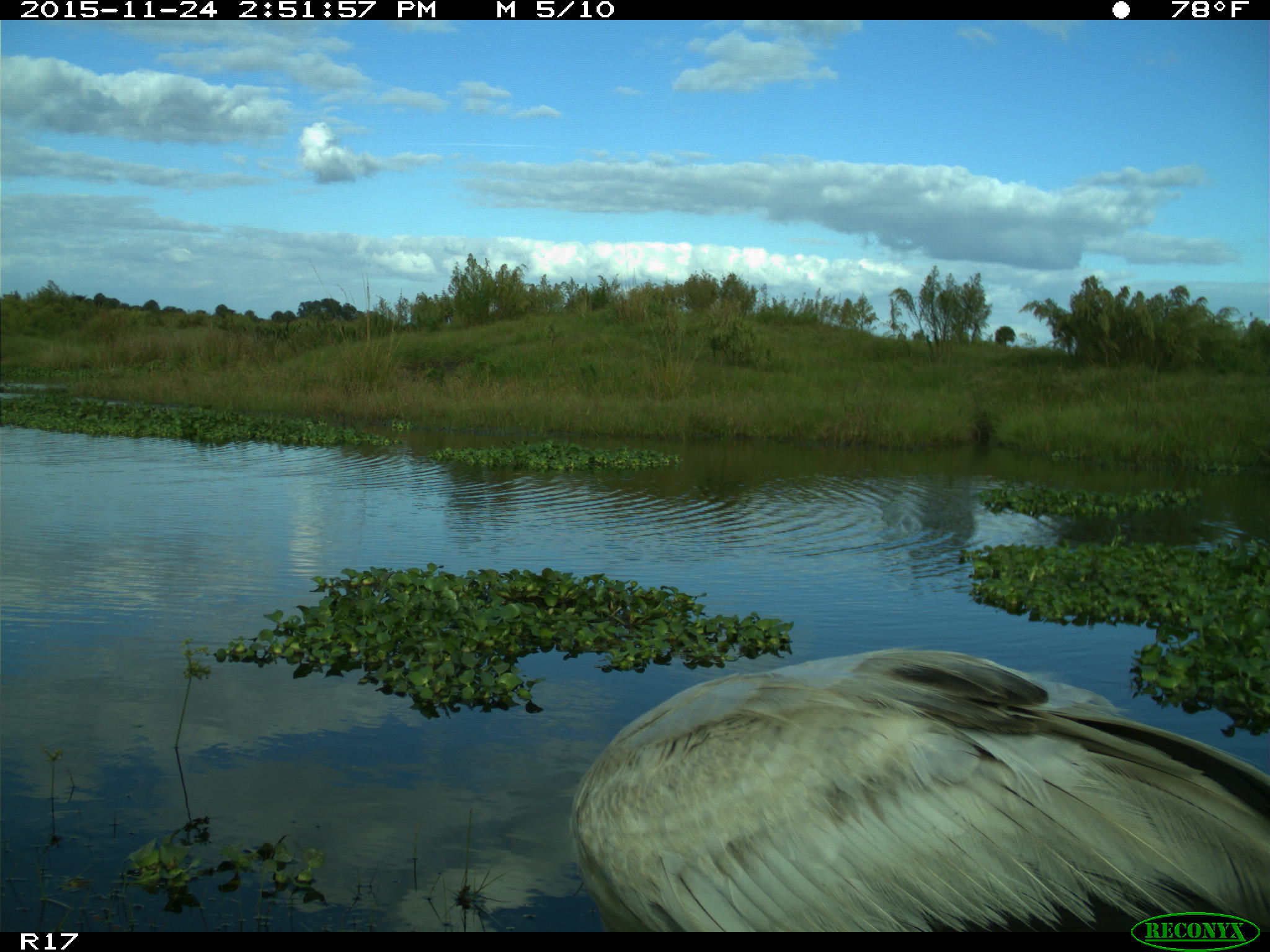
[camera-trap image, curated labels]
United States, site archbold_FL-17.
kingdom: Animalia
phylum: Chordata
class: Aves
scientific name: Aves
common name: birds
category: unidentified bird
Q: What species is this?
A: Unidentified bird (birds) (Aves).